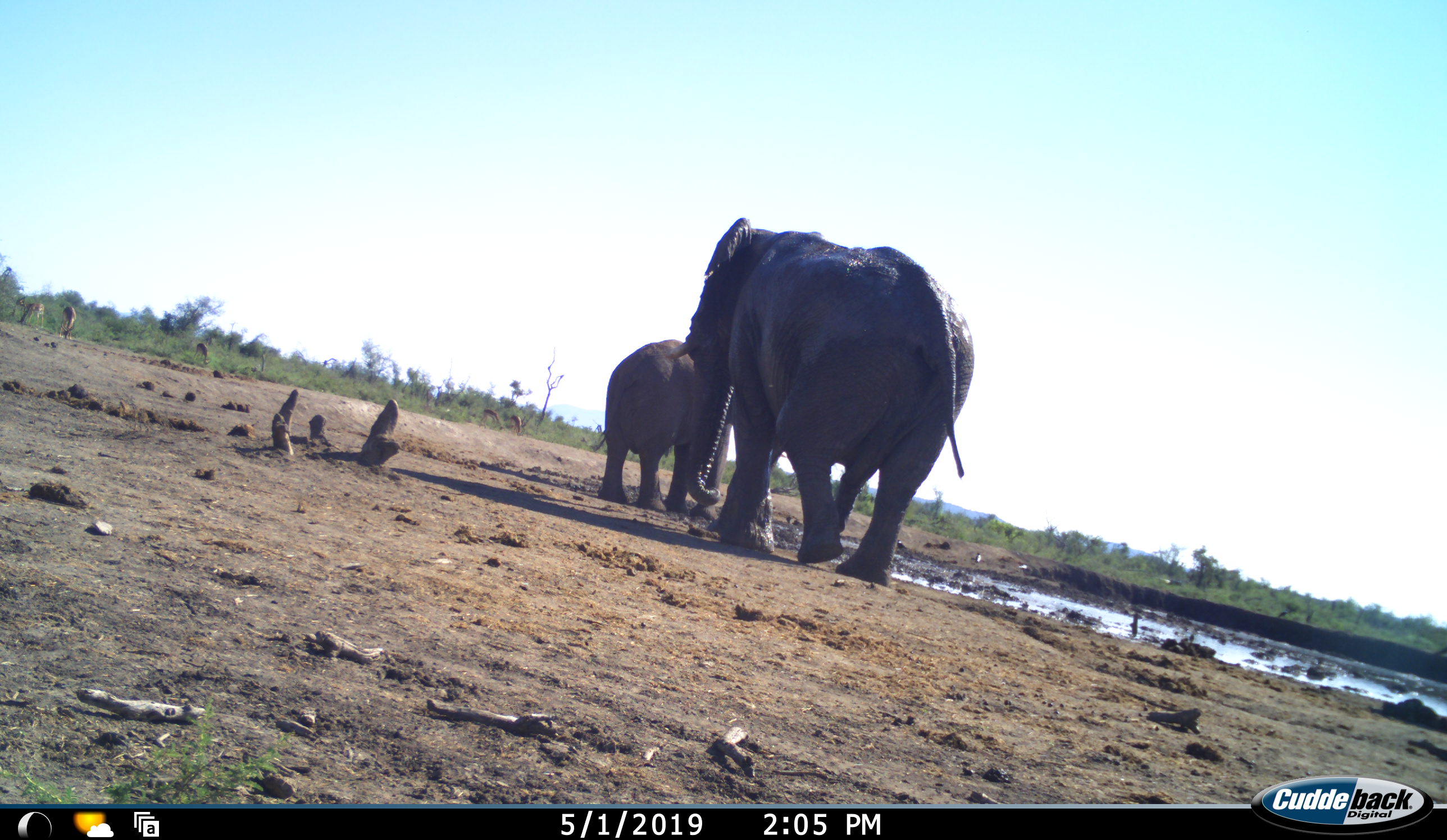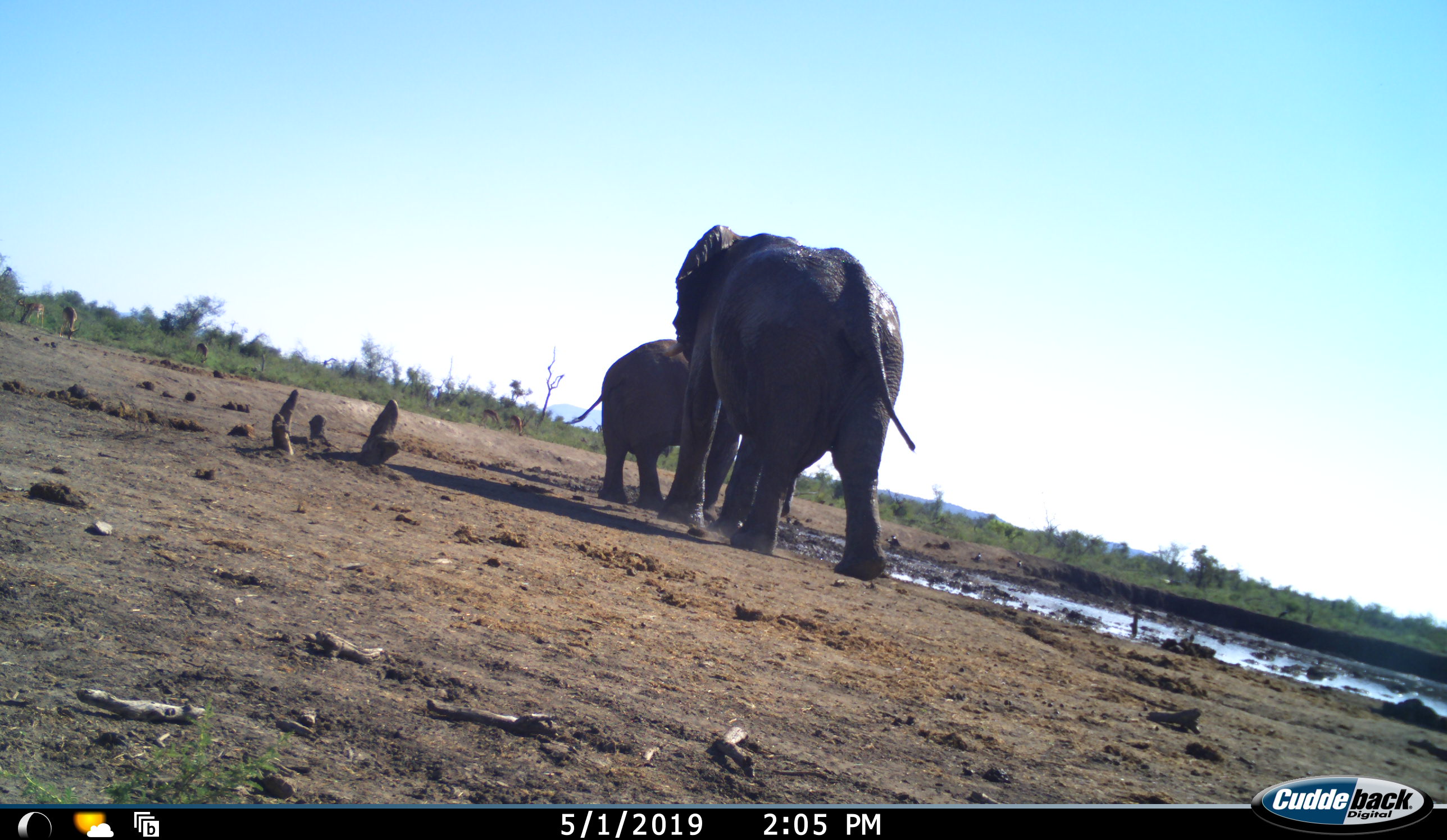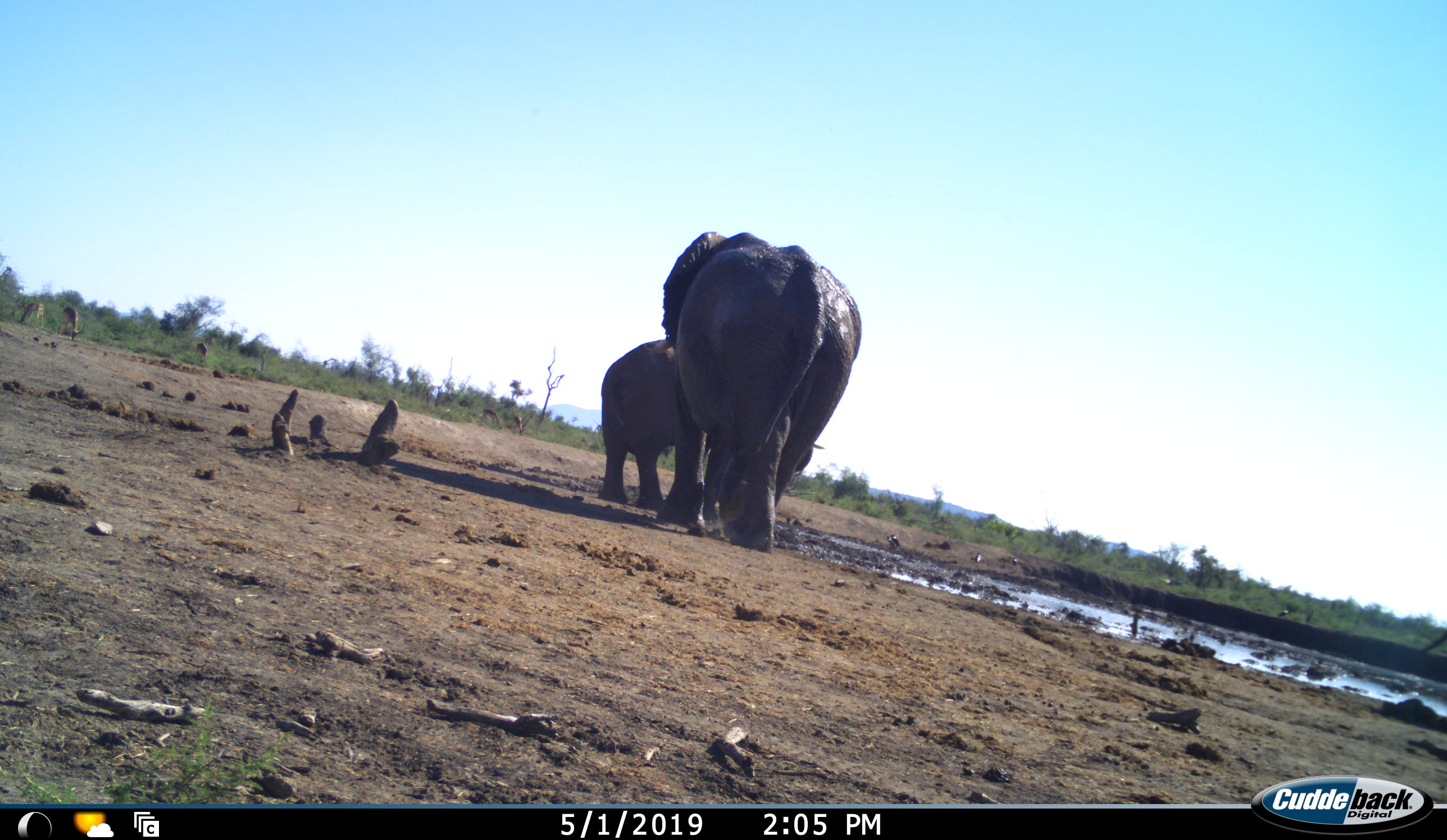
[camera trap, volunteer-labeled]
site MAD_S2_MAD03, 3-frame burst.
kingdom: Animalia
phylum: Chordata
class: Mammalia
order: Proboscidea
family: Elephantidae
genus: Loxodonta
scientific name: Loxodonta africana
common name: african bush elephant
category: elephant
Elephant (african bush elephant) (Loxodonta africana), count 2. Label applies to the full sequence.